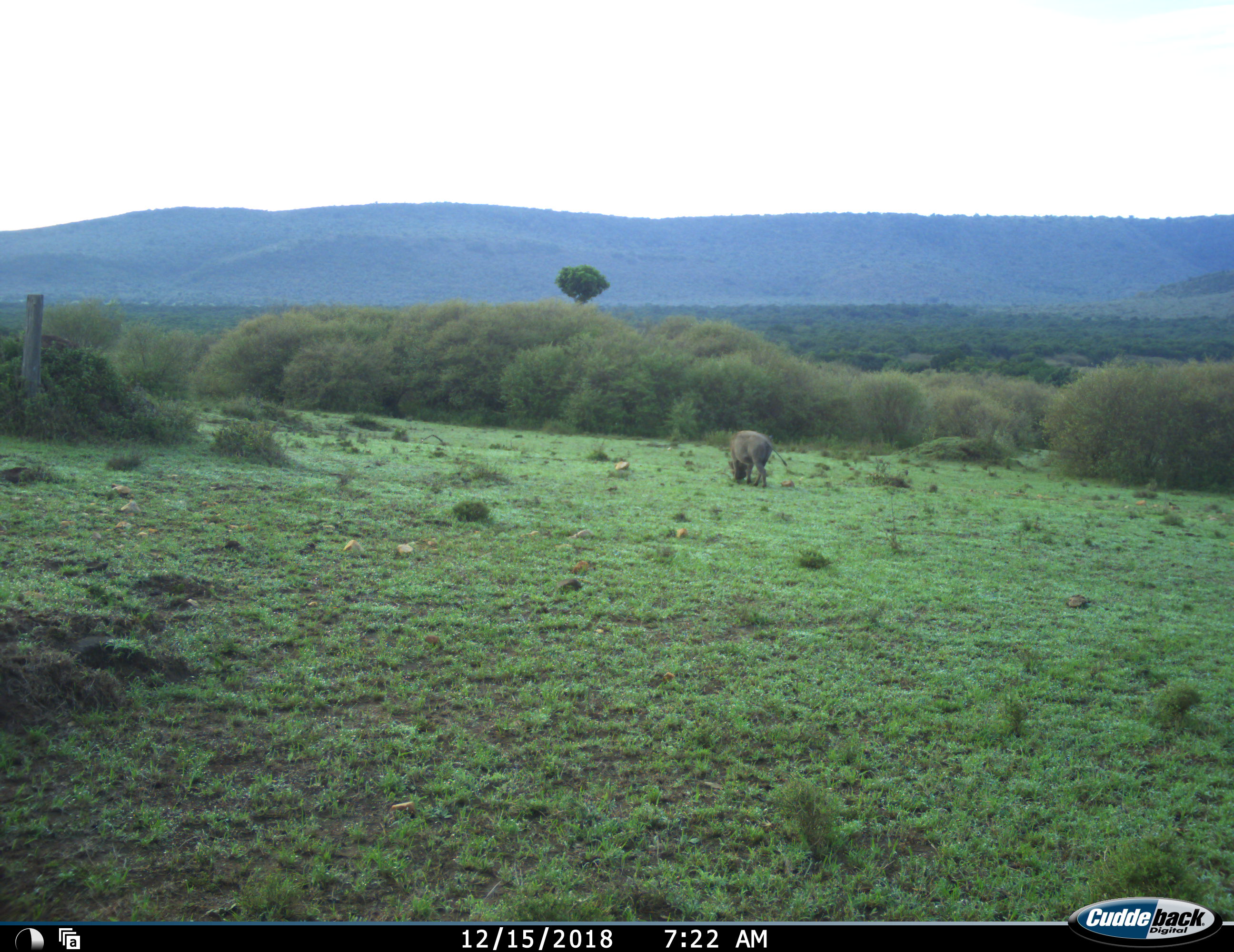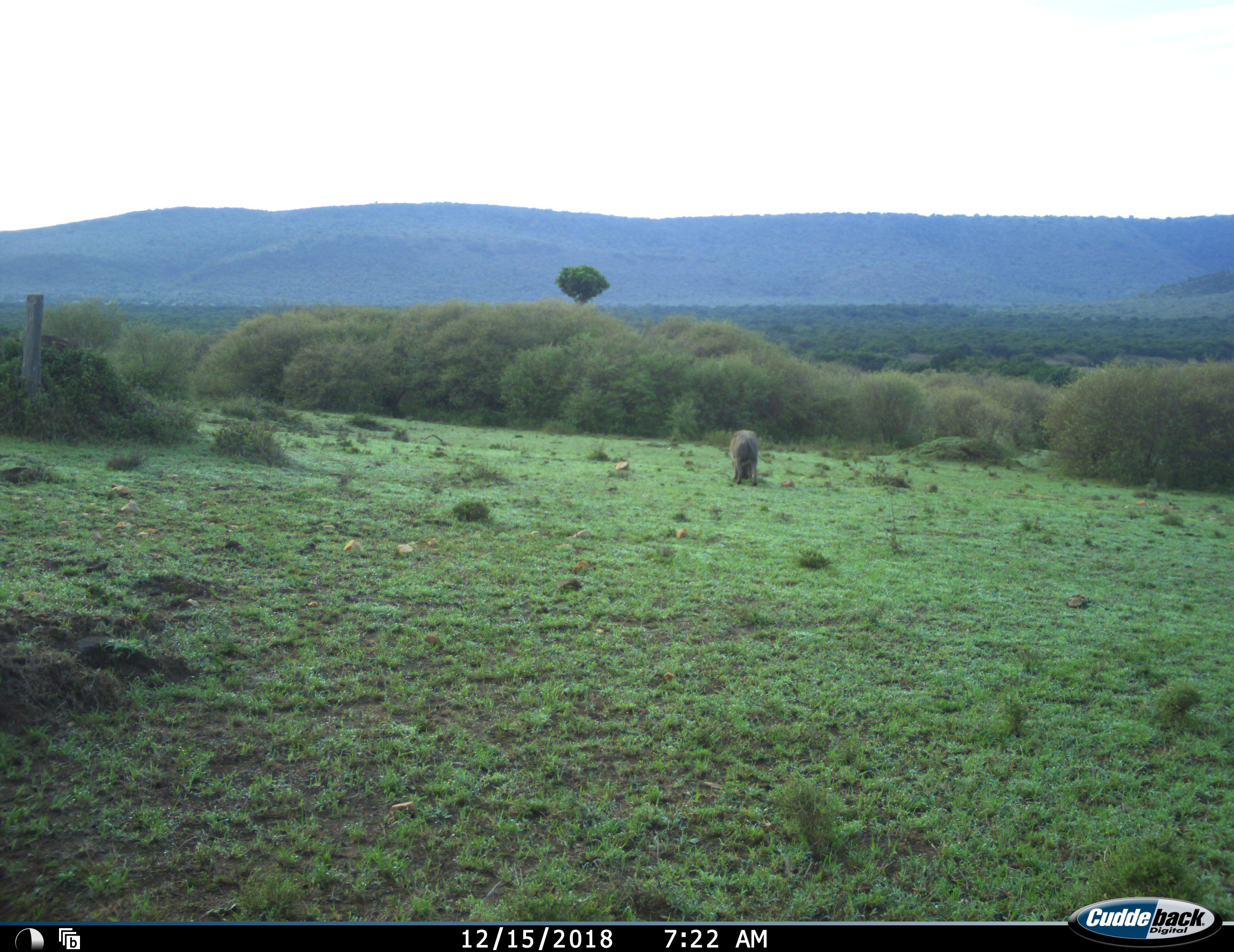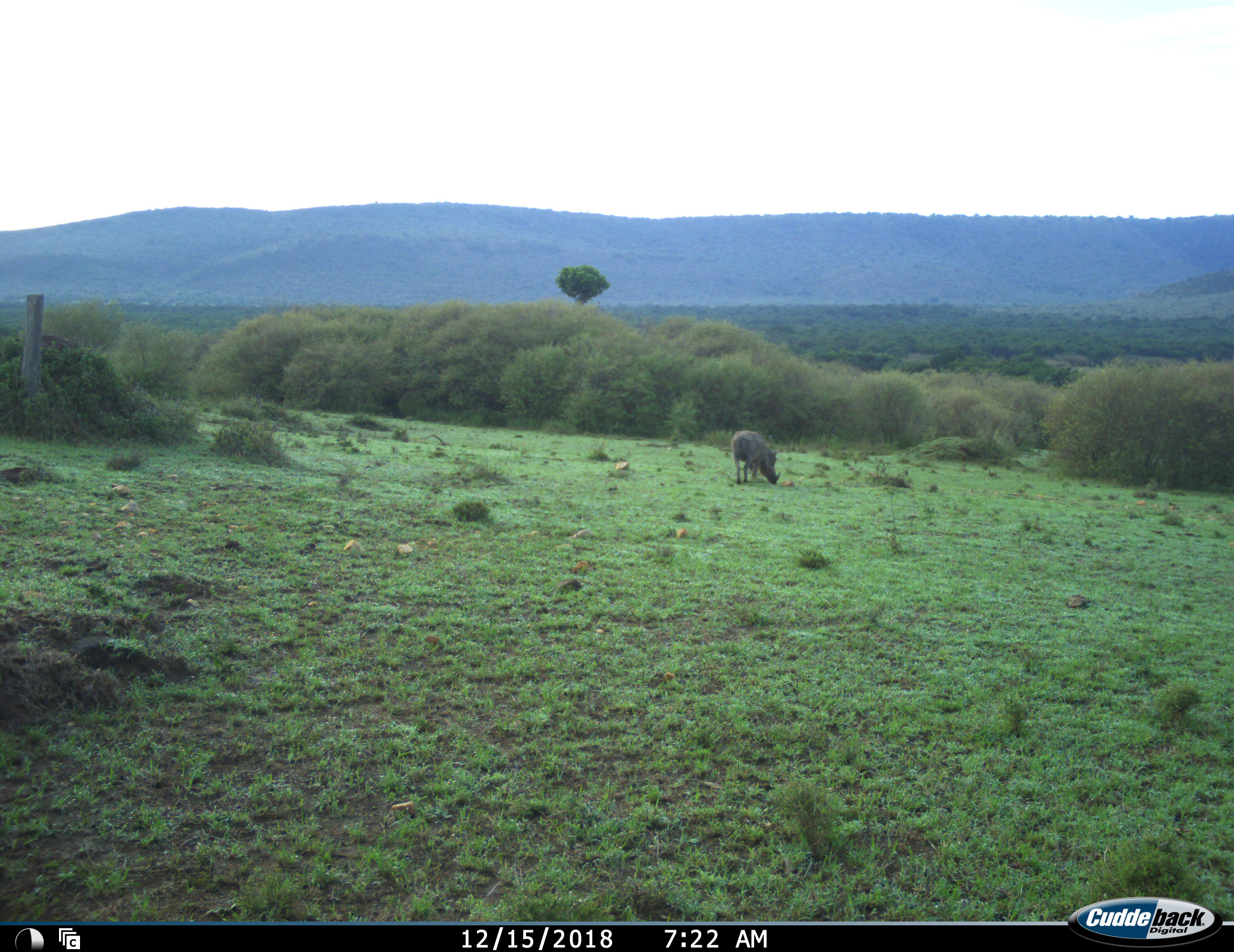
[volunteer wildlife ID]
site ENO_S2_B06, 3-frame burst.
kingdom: Animalia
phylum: Chordata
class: Mammalia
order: Artiodactyla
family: Suidae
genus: Phacochoerus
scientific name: Phacochoerus africanus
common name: warthog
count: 1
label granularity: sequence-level